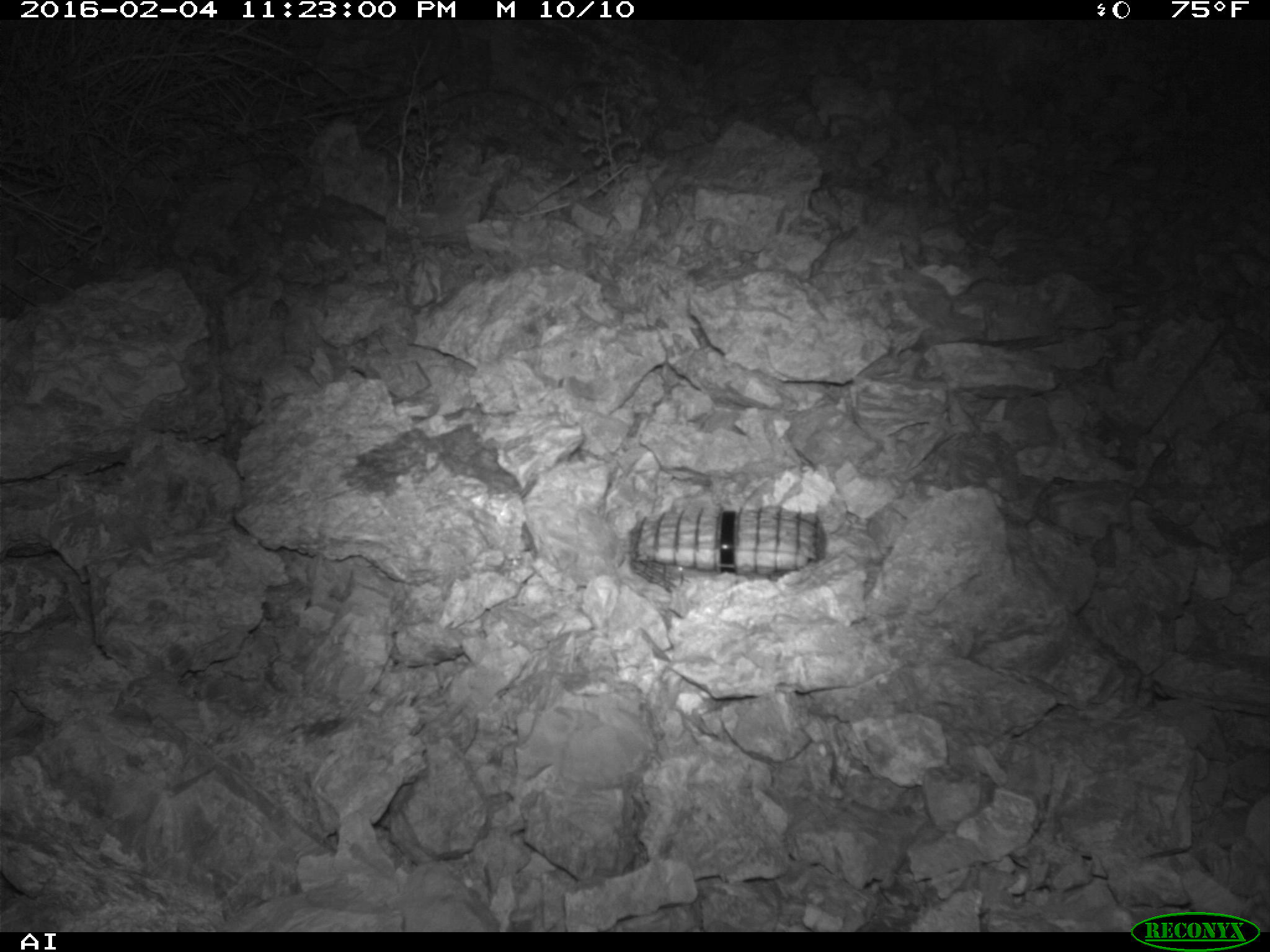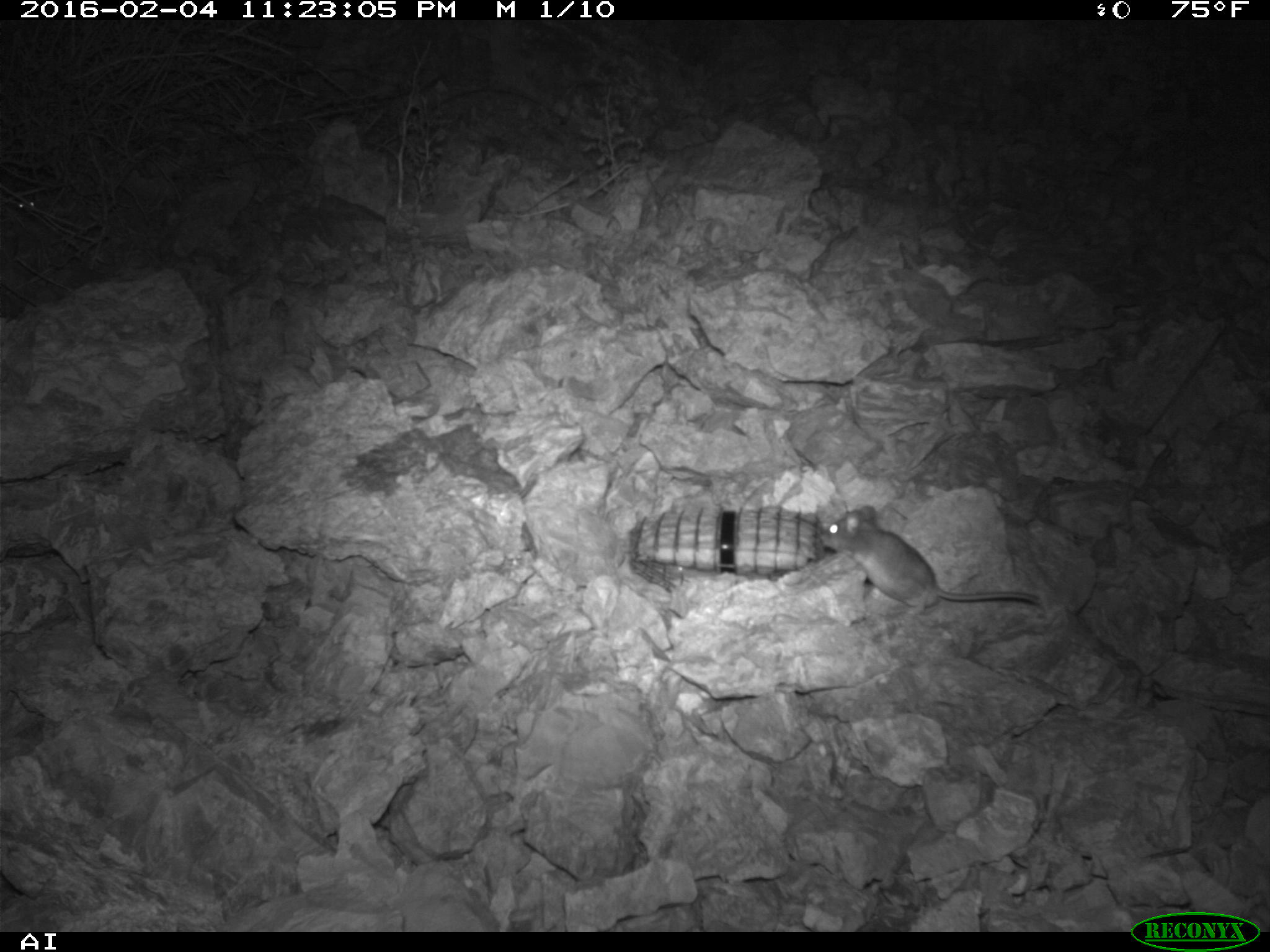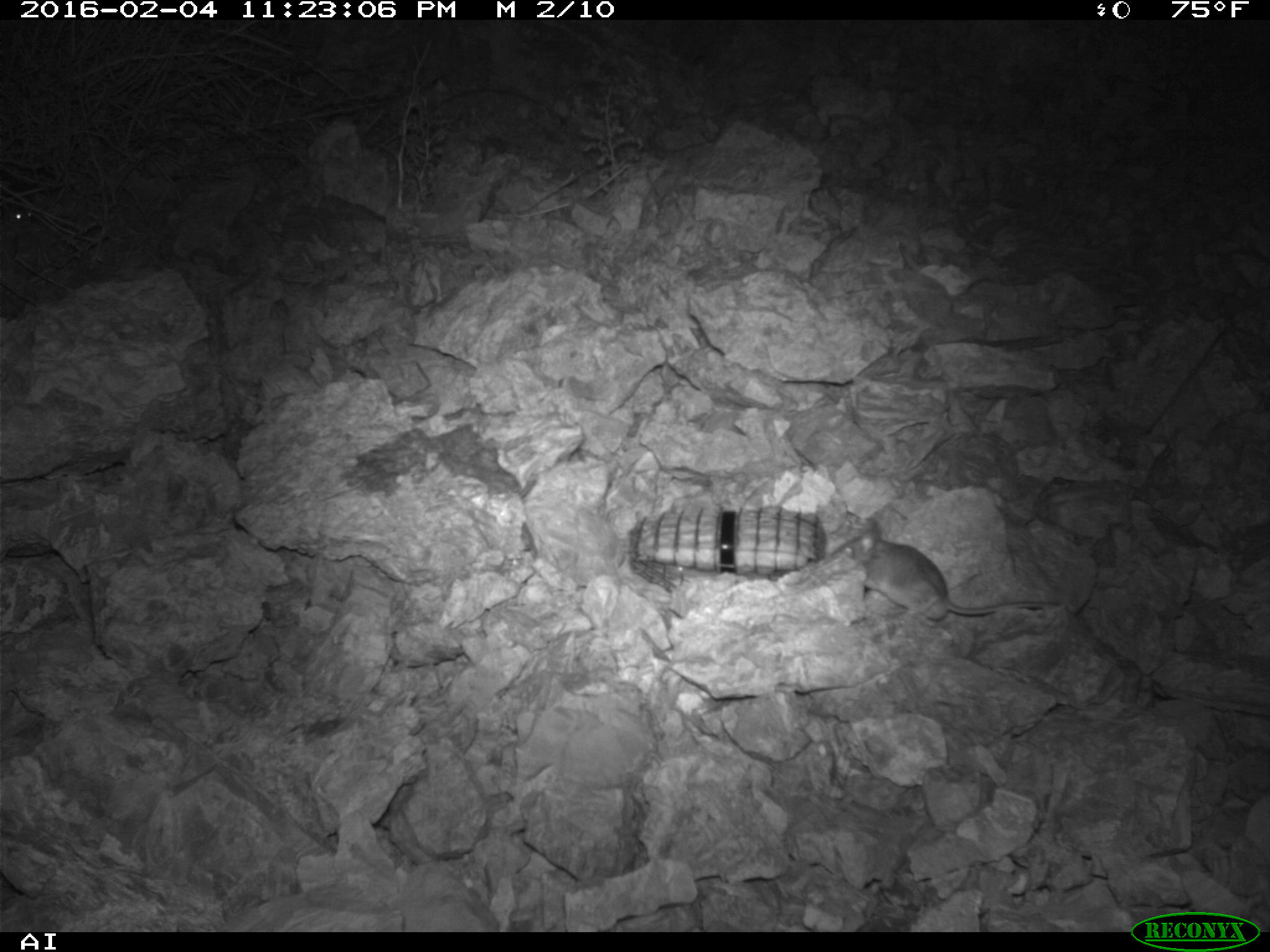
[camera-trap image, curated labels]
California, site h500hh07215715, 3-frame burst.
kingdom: Animalia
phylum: Chordata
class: Mammalia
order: Rodentia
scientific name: Rodentia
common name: rodent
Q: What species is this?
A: Rodent (Rodentia).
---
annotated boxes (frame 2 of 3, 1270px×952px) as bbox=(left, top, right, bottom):
rodent: bbox=(819, 504, 1043, 612); bbox=(12, 190, 35, 217)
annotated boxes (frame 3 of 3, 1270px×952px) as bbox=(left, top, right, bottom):
rodent: bbox=(830, 516, 1060, 622); bbox=(6, 201, 33, 223)